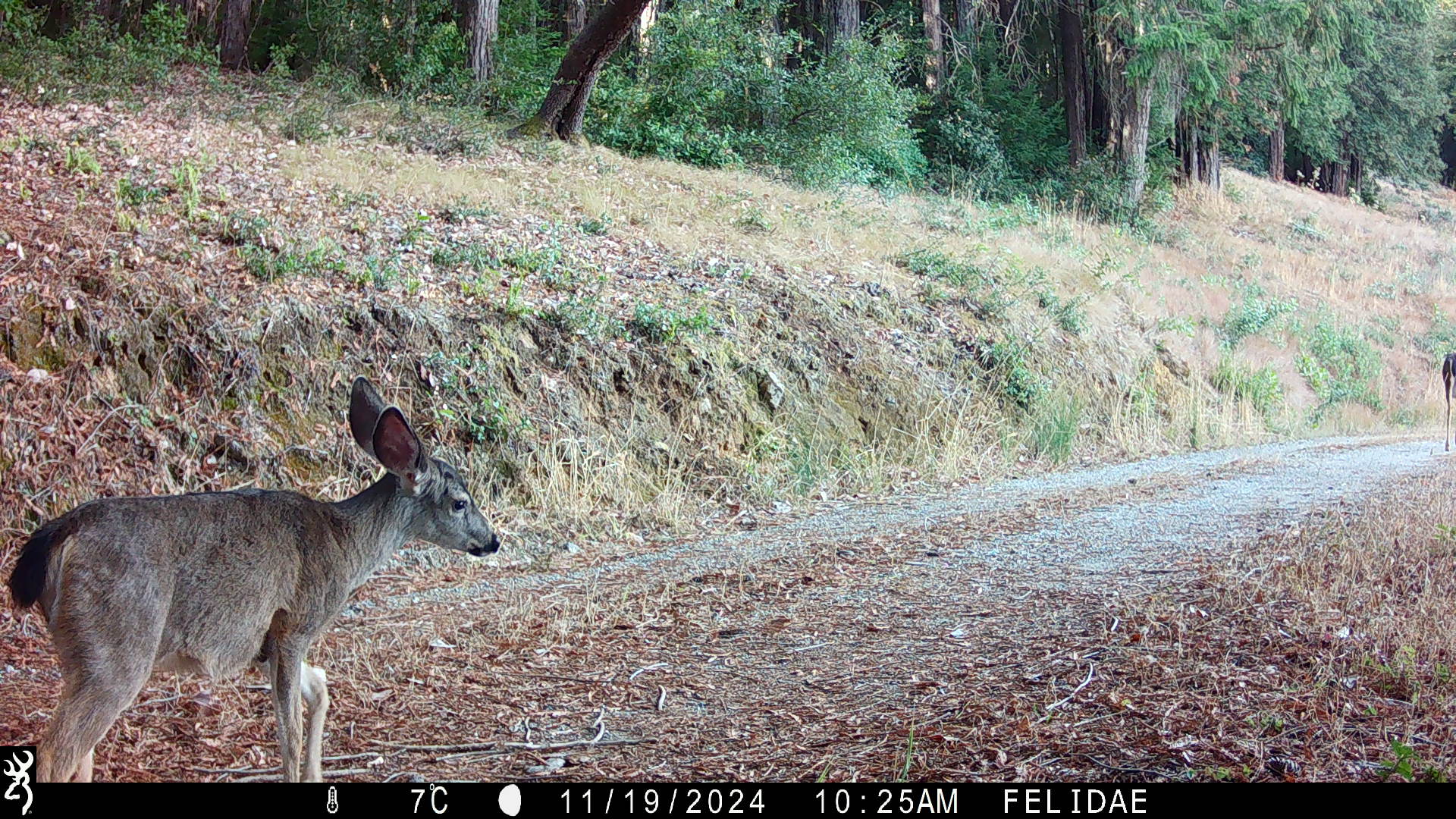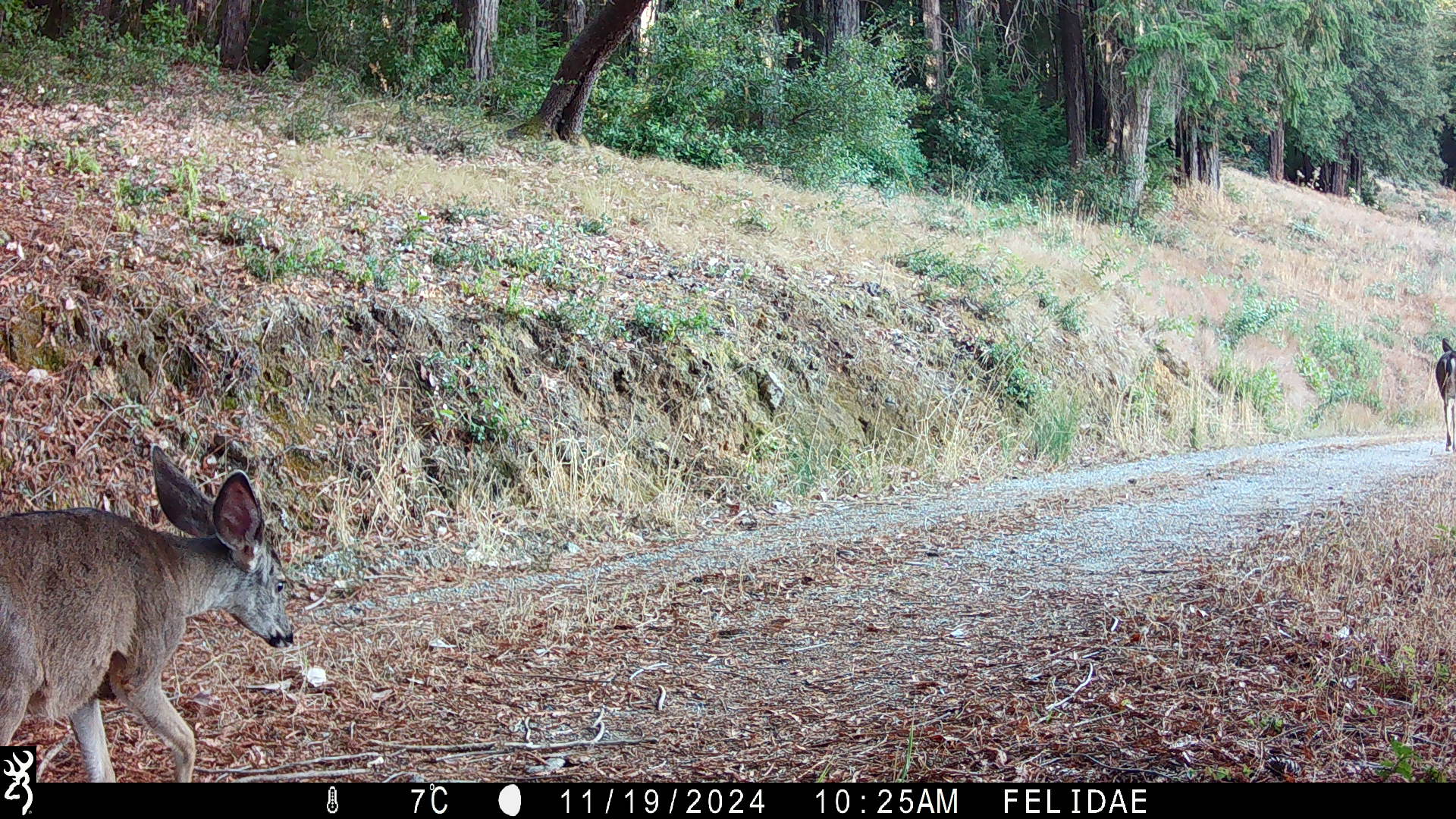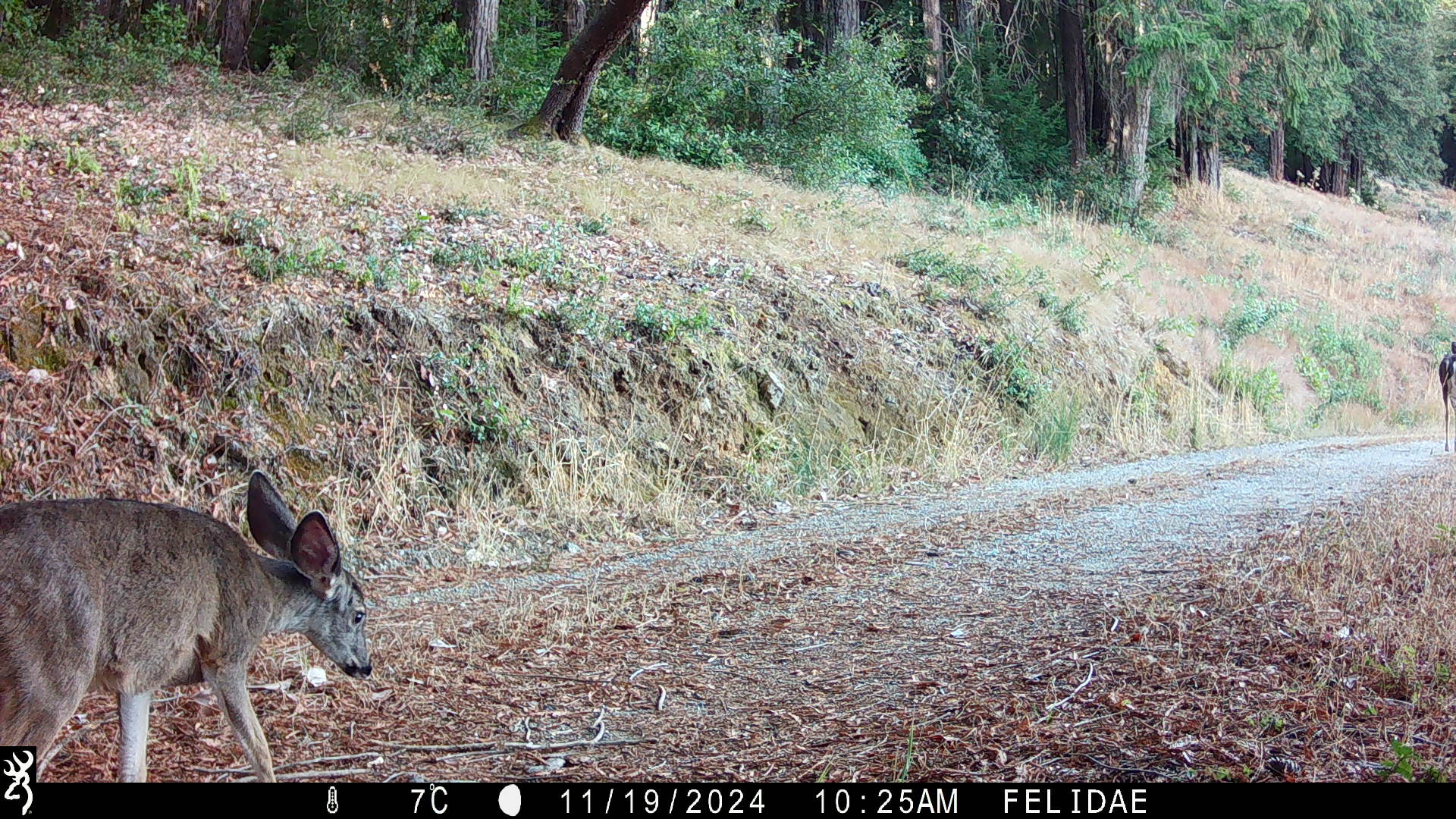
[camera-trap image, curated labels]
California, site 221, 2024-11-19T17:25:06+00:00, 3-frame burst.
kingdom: Animalia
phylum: Chordata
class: Mammalia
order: Artiodactyla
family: Cervidae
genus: Odocoileus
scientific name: Odocoileus hemionus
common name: mule deer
Mule deer (Odocoileus hemionus).